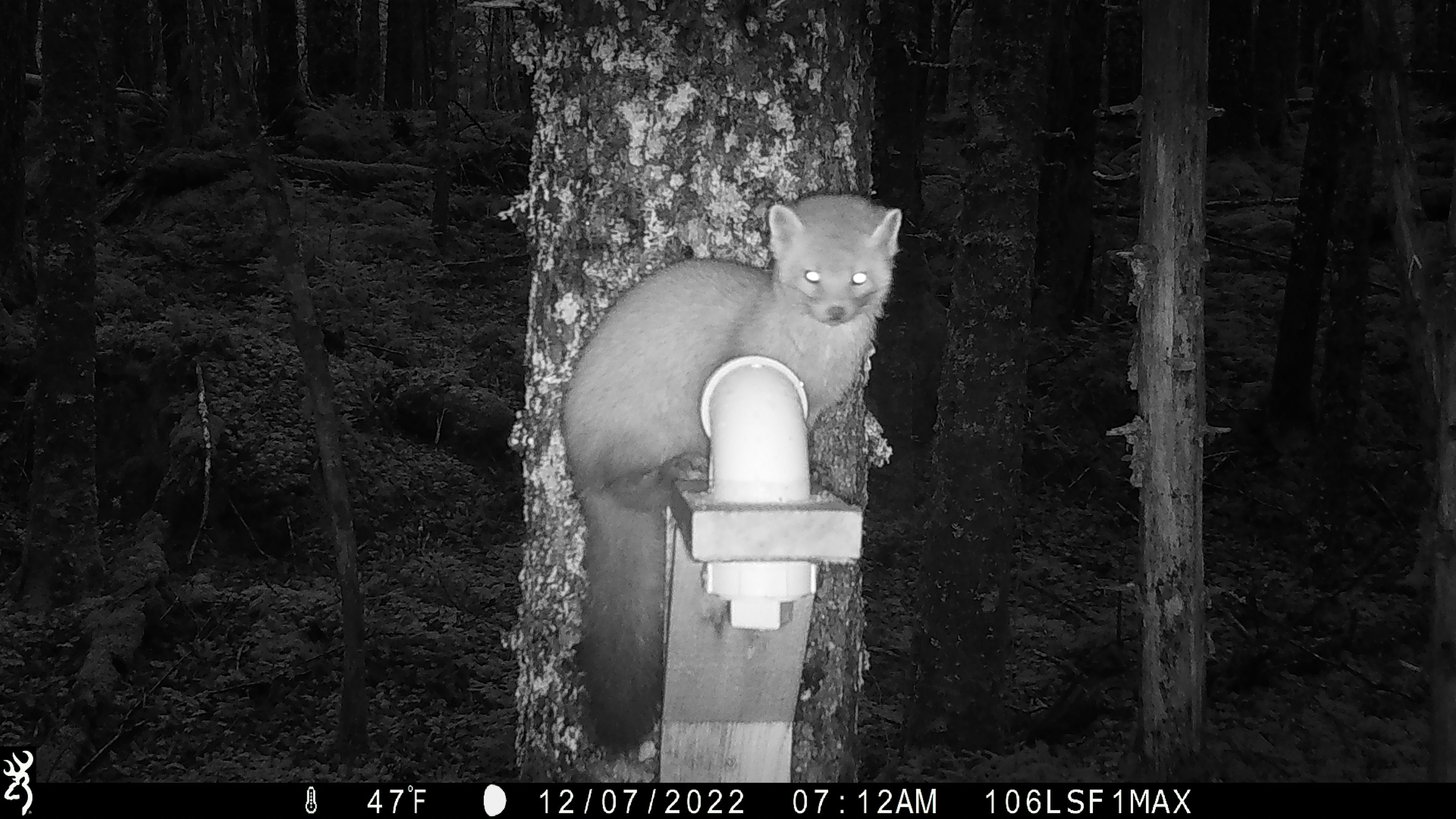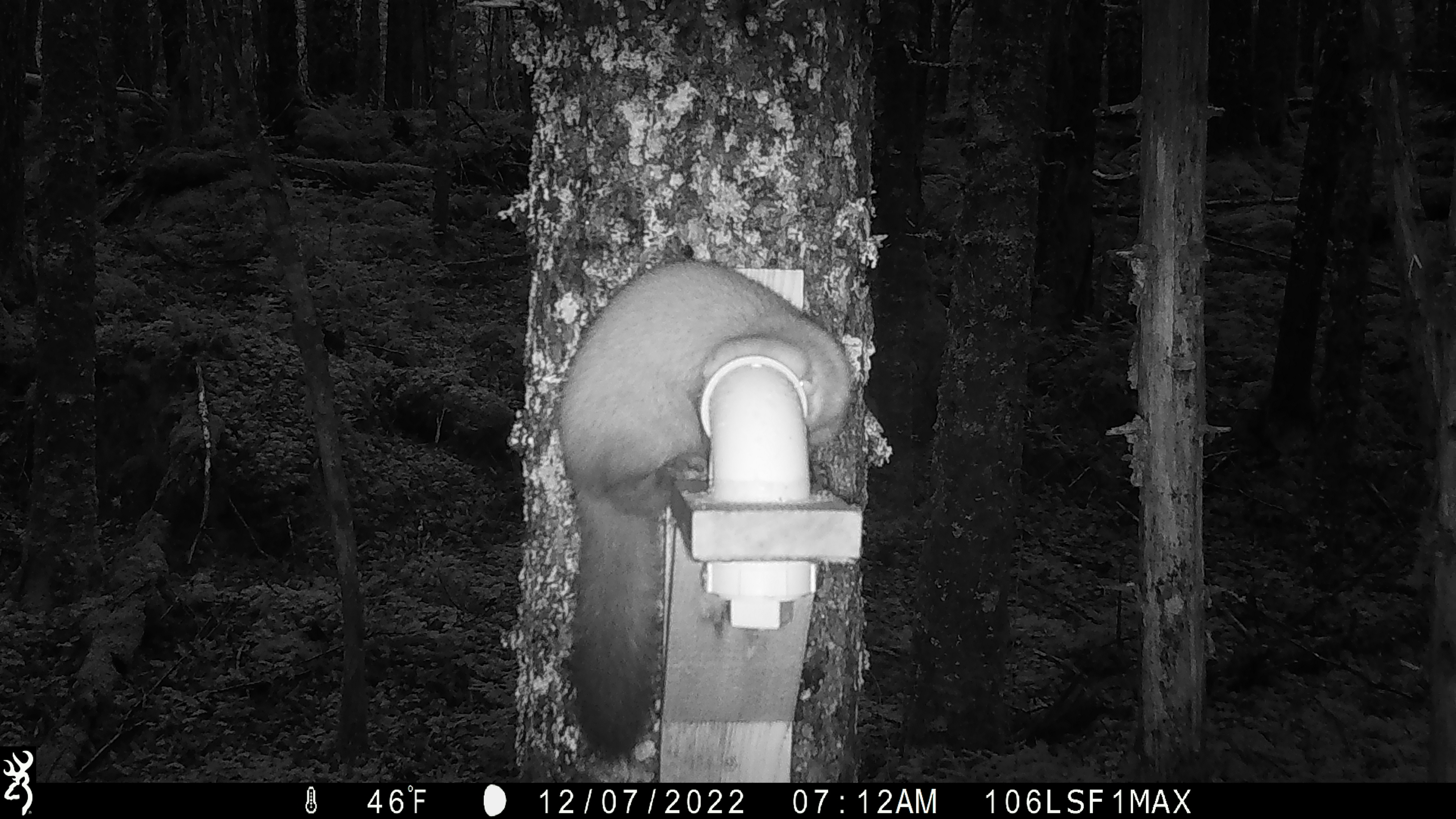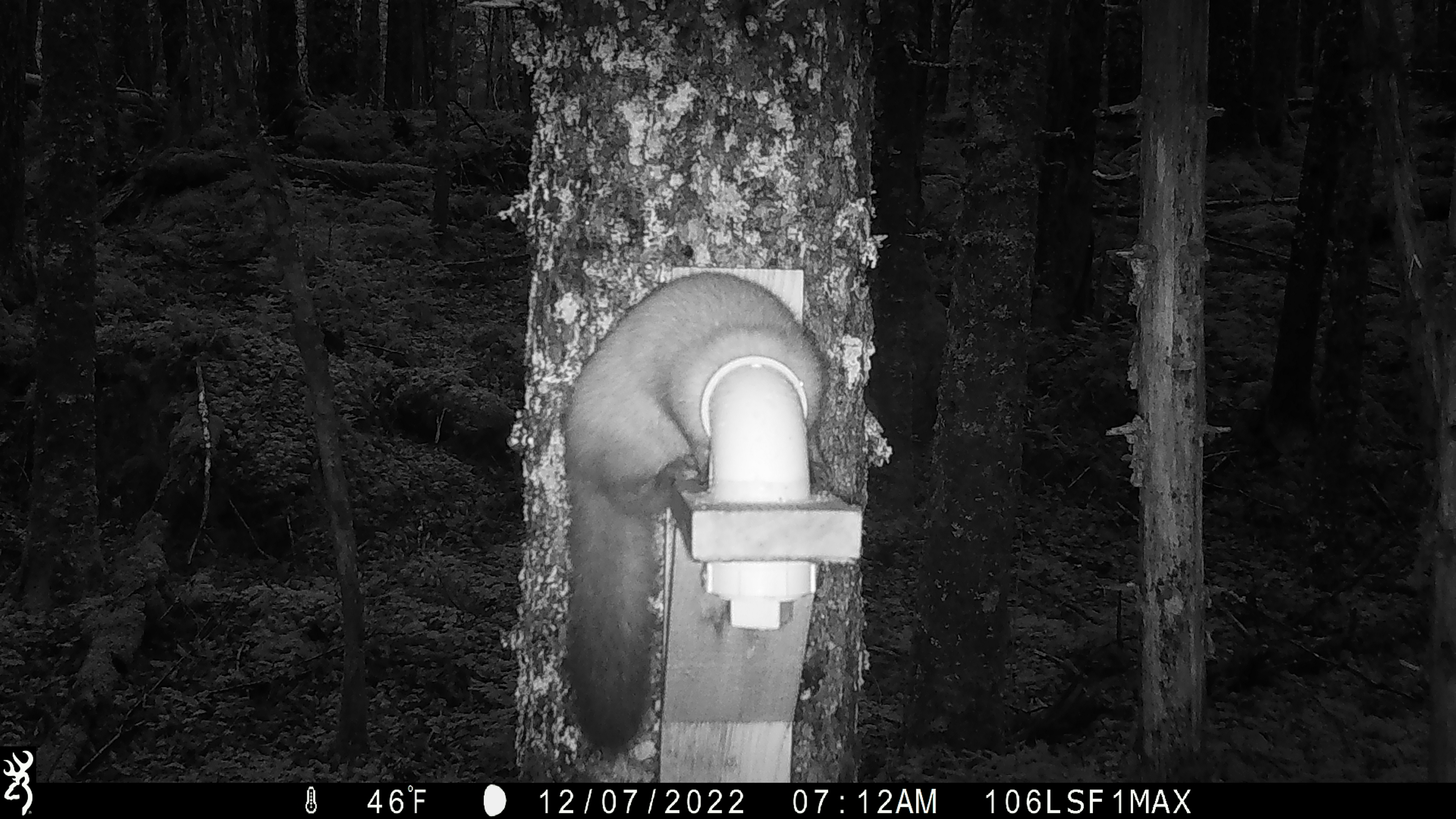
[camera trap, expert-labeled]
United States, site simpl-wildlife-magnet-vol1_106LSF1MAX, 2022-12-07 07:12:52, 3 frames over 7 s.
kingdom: Animalia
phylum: Chordata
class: Mammalia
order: Carnivora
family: Mustelidae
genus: Martes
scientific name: Martes americana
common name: american marten